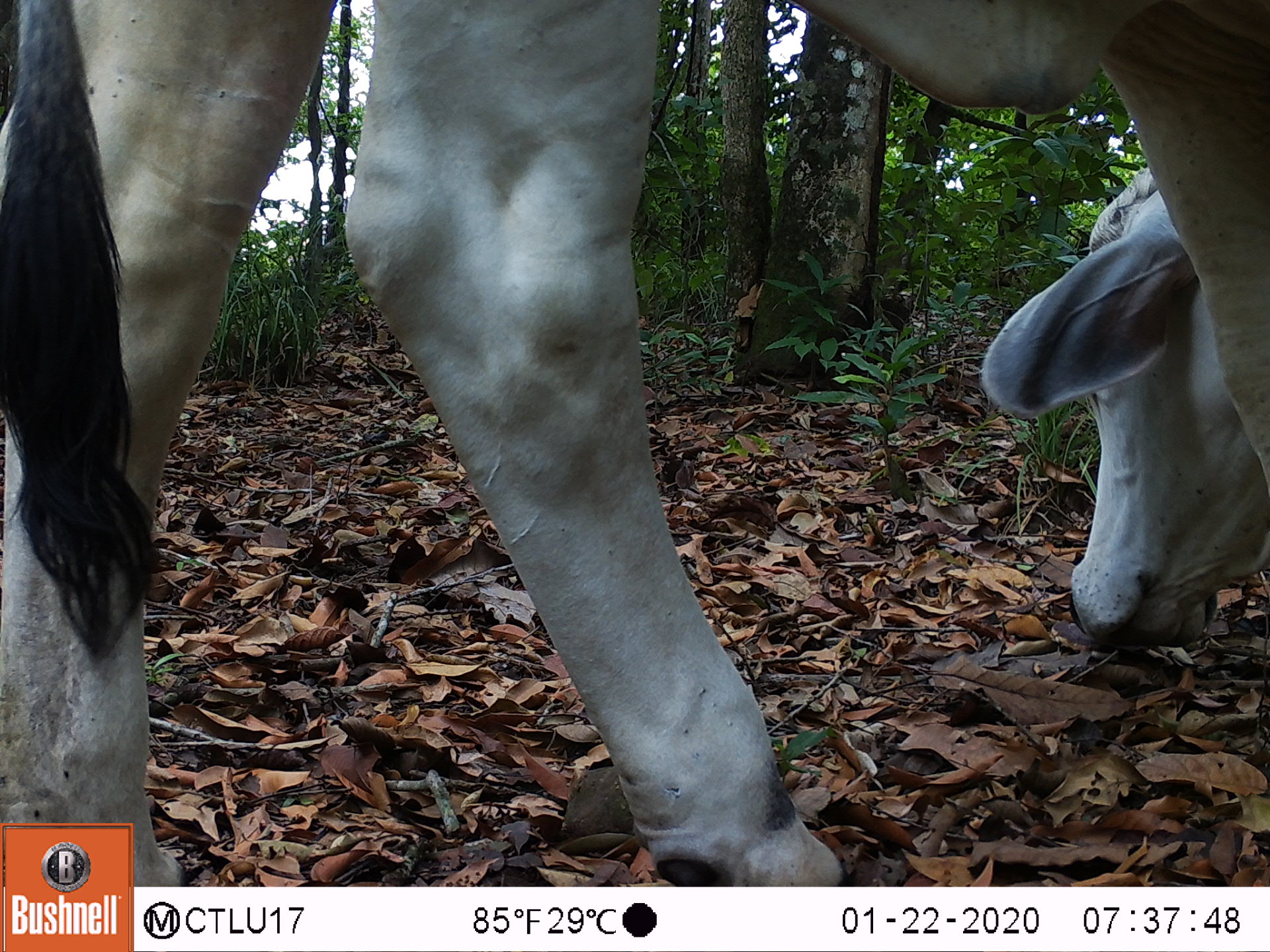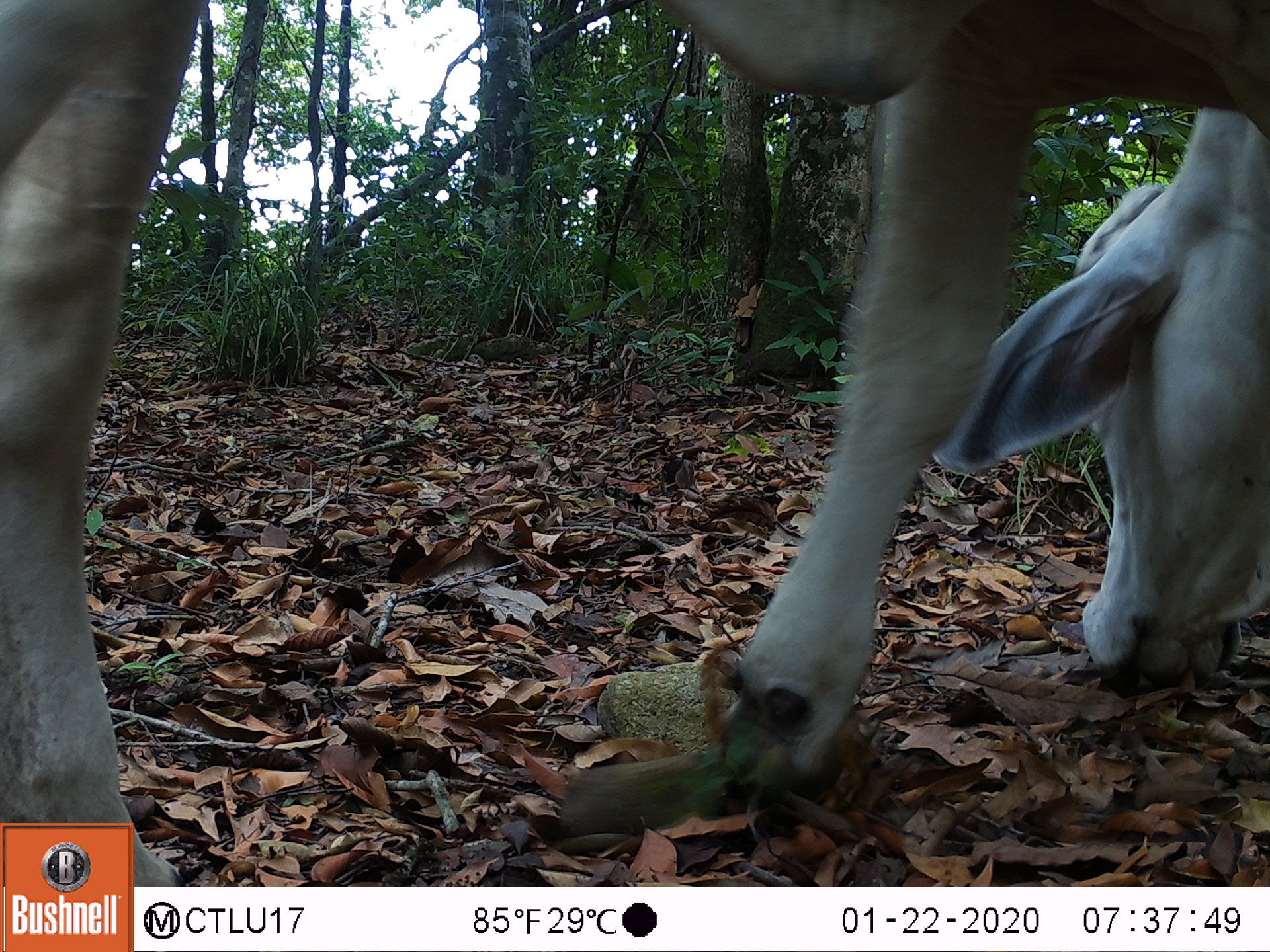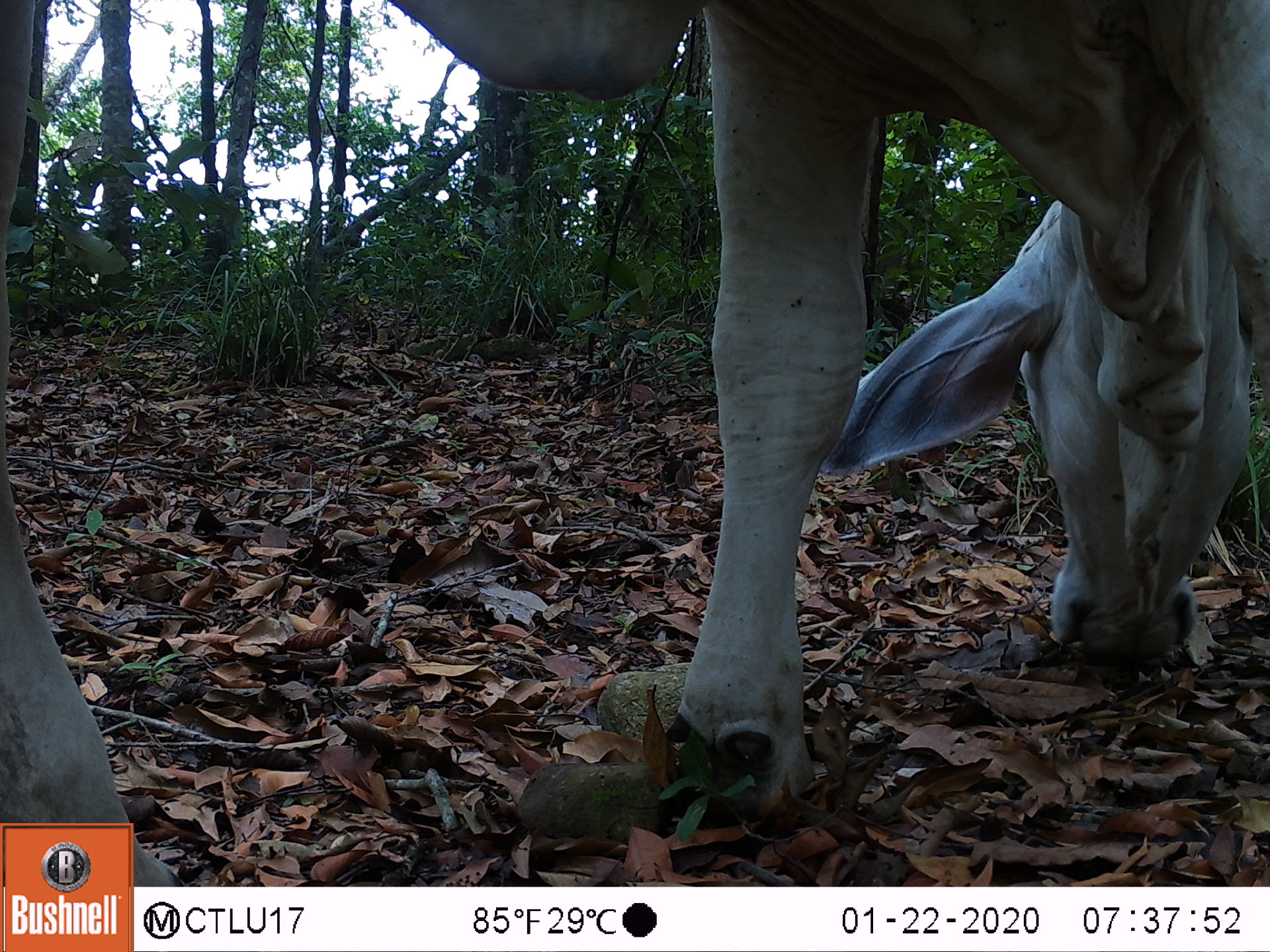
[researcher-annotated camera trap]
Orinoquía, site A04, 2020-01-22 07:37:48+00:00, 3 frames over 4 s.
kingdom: Animalia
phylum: Chordata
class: Mammalia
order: Artiodactyla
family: Bovidae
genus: Bos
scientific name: Bos taurus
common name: cow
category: cattle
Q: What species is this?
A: Cattle (cow) (Bos taurus).